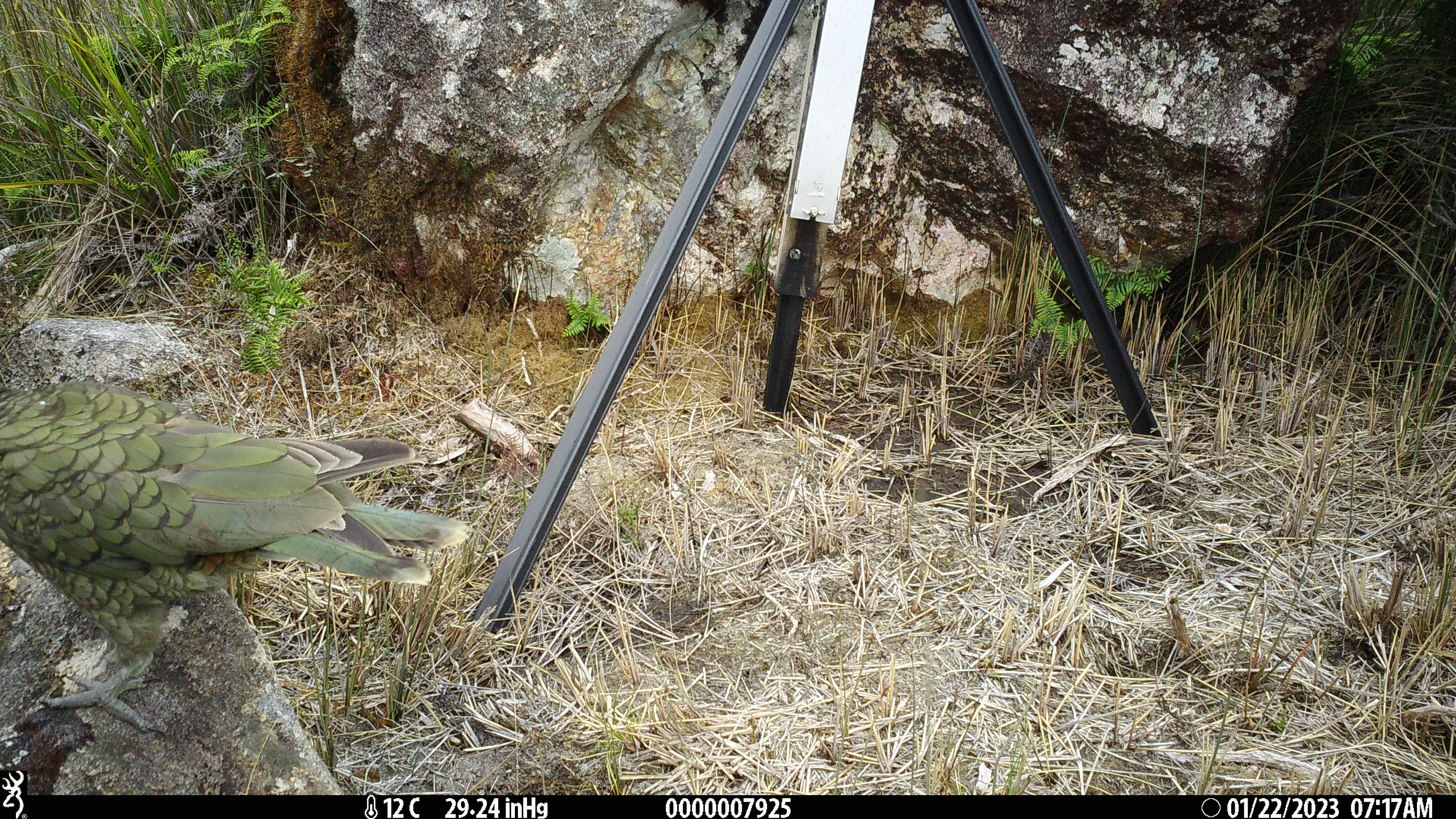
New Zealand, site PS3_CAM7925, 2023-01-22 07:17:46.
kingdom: Animalia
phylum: Chordata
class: Aves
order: Psittaciformes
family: Strigopidae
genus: Nestor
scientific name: Nestor notabilis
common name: kea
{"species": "kea (Nestor notabilis)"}